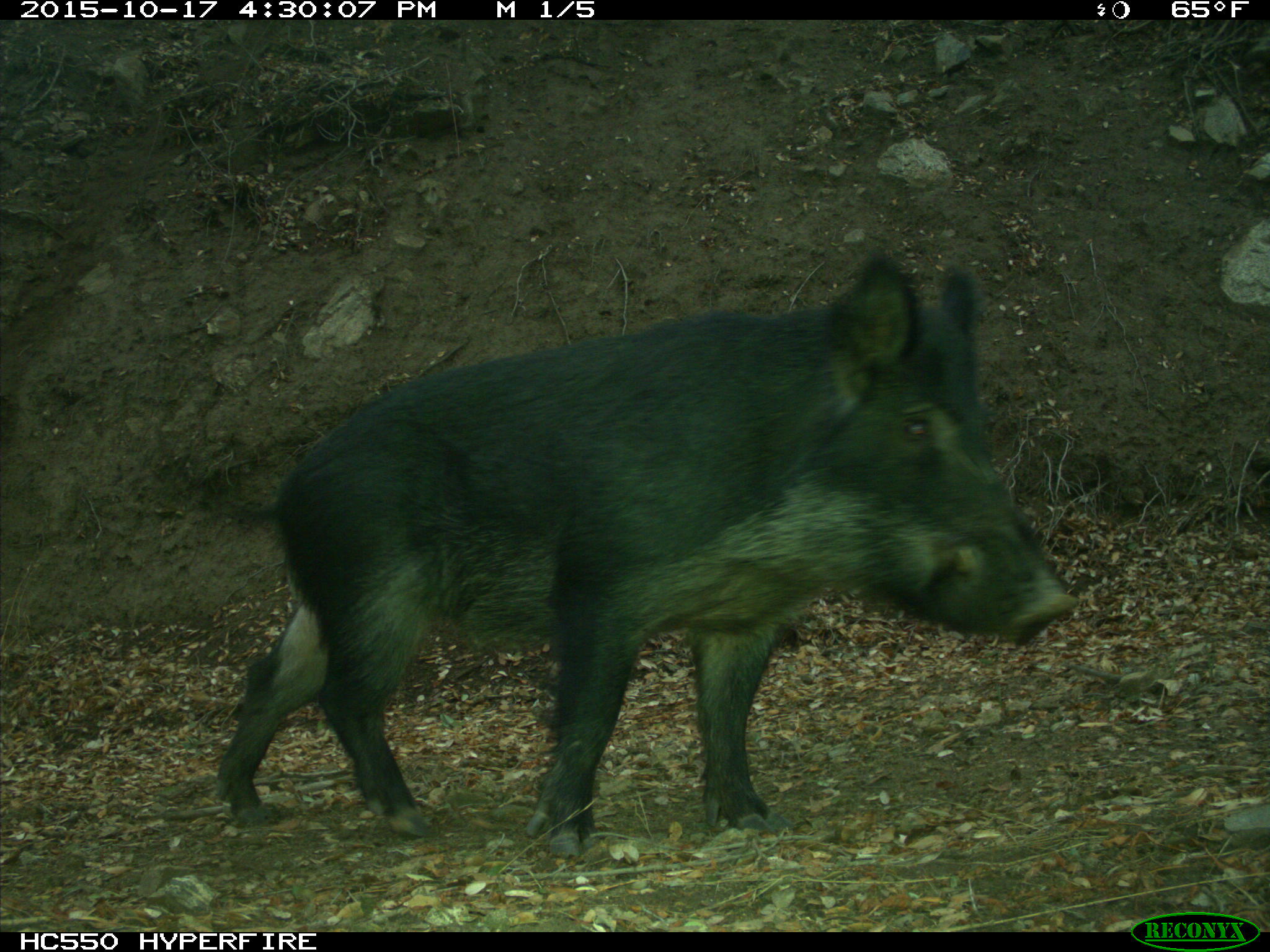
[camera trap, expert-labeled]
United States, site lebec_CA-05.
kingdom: Animalia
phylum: Chordata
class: Mammalia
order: Artiodactyla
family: Suidae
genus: Sus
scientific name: Sus scrofa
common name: wild boar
Sus scrofa (wild boar).